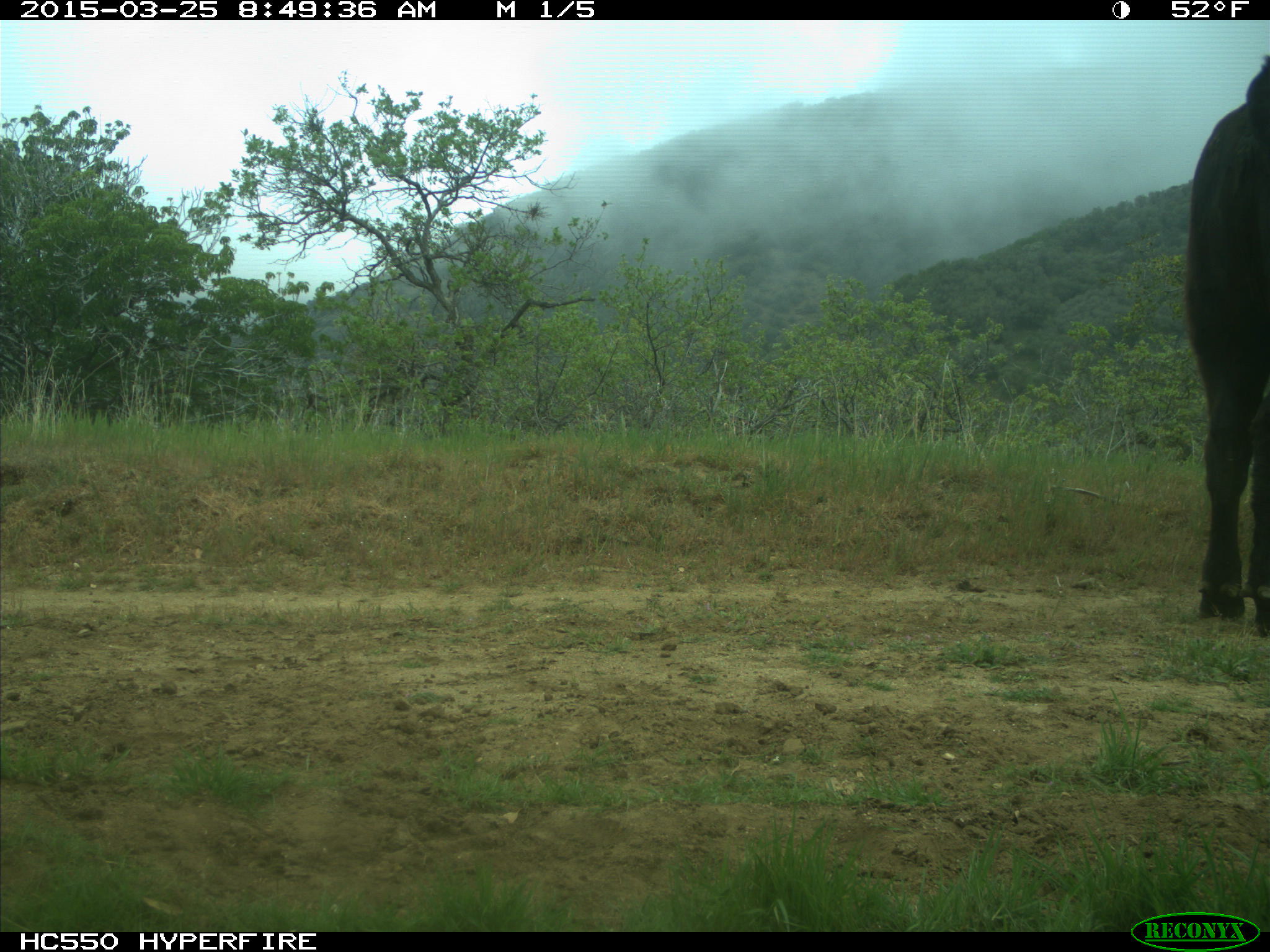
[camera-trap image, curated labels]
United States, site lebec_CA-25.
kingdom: Animalia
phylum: Chordata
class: Mammalia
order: Artiodactyla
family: Bovidae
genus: Bos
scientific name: Bos taurus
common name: domestic cow